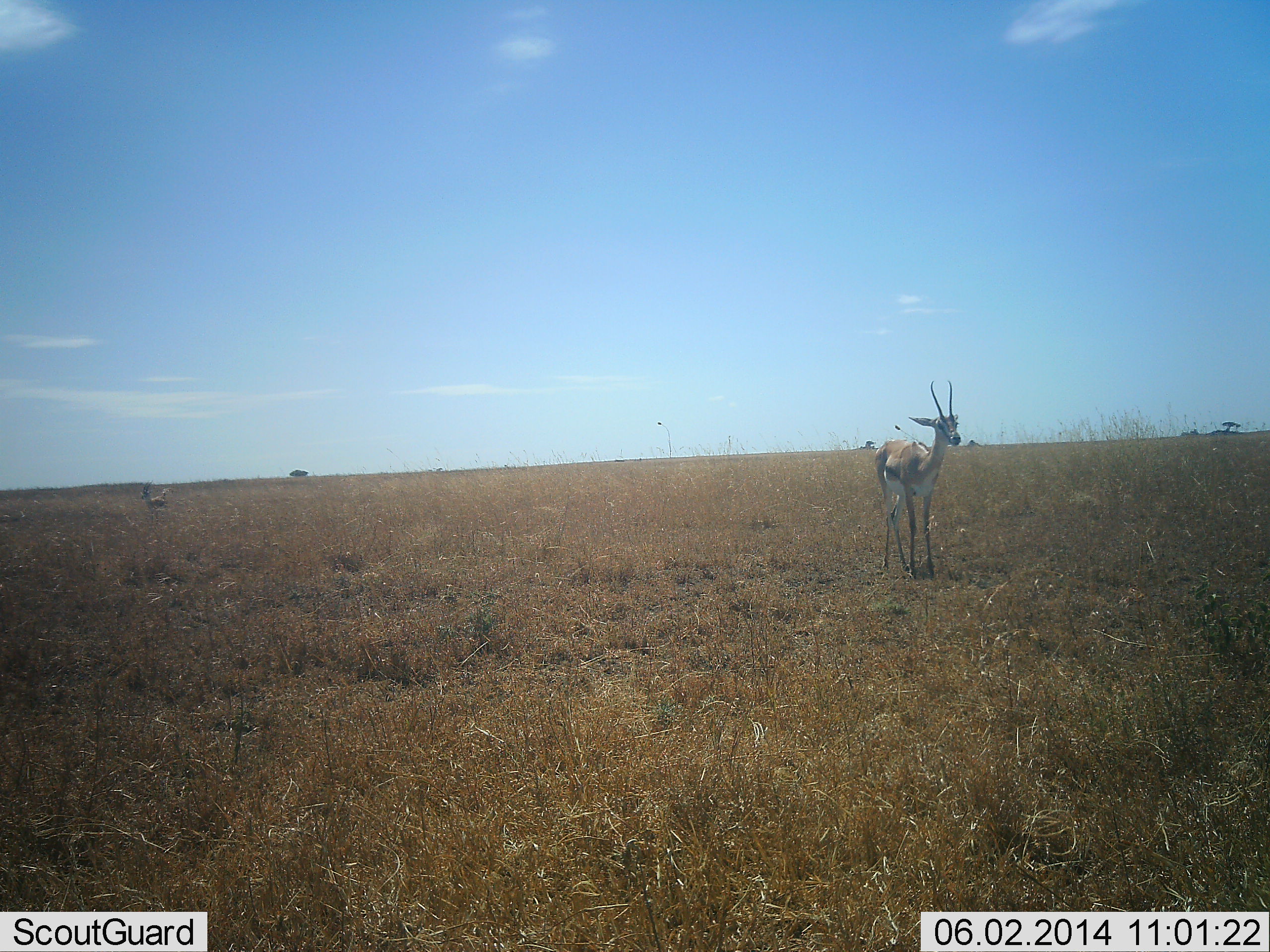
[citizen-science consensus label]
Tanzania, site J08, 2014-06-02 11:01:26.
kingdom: Animalia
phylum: Chordata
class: Mammalia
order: Artiodactyla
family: Bovidae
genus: Eudorcas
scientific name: Eudorcas thomsonii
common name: thomson's gazelle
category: gazellethomsons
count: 2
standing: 100%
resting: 0%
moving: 0%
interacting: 0%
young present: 0%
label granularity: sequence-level